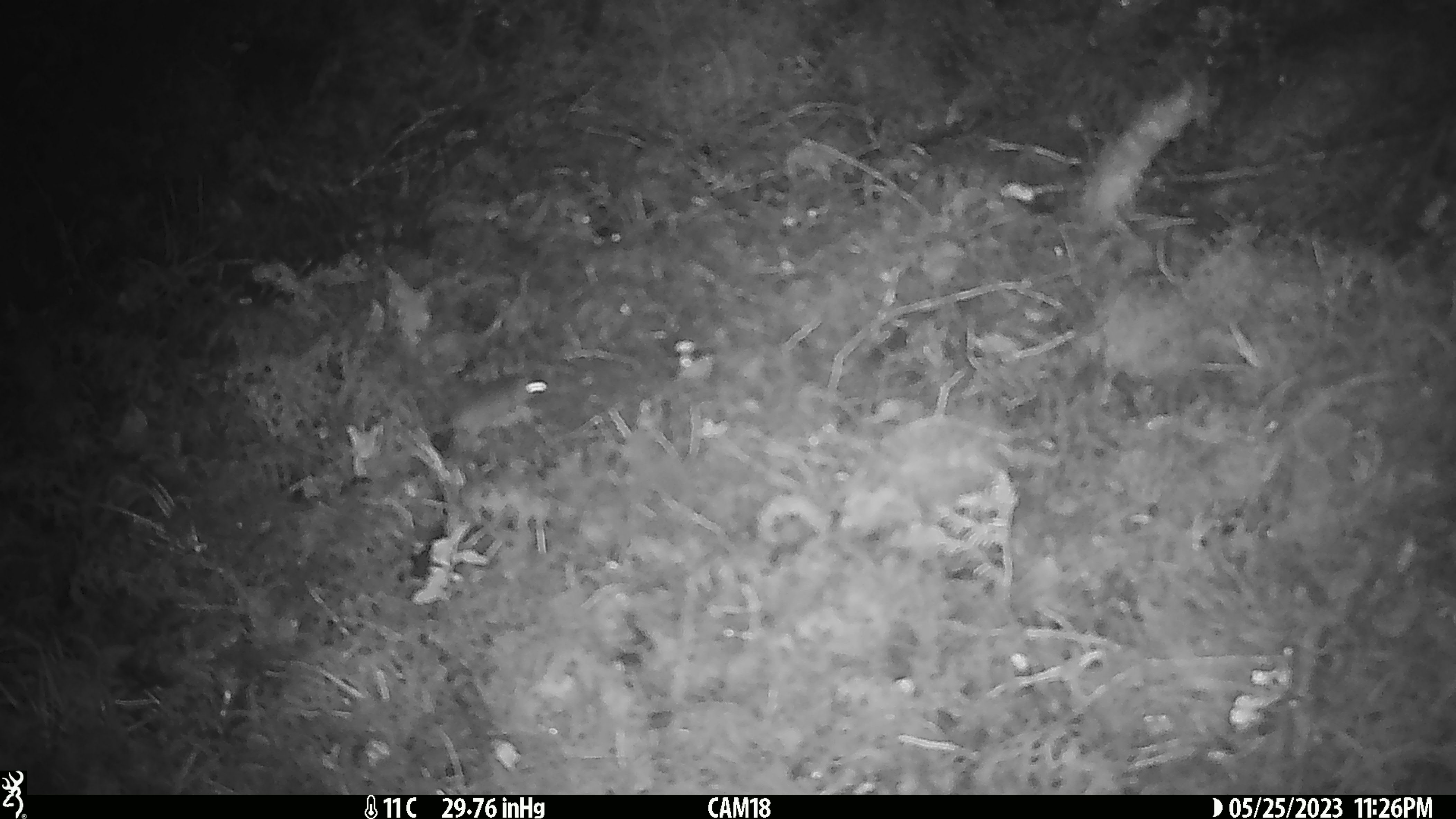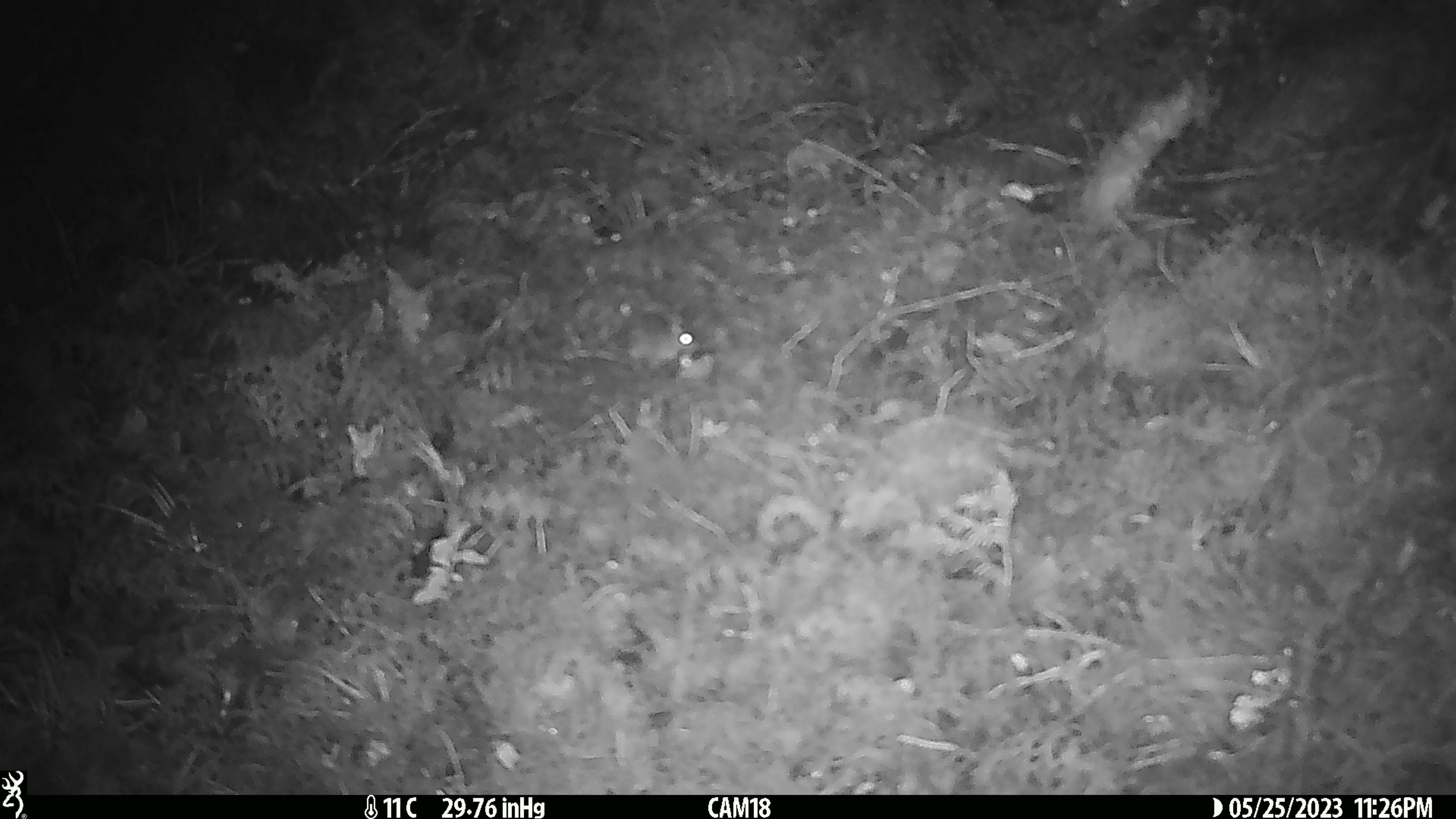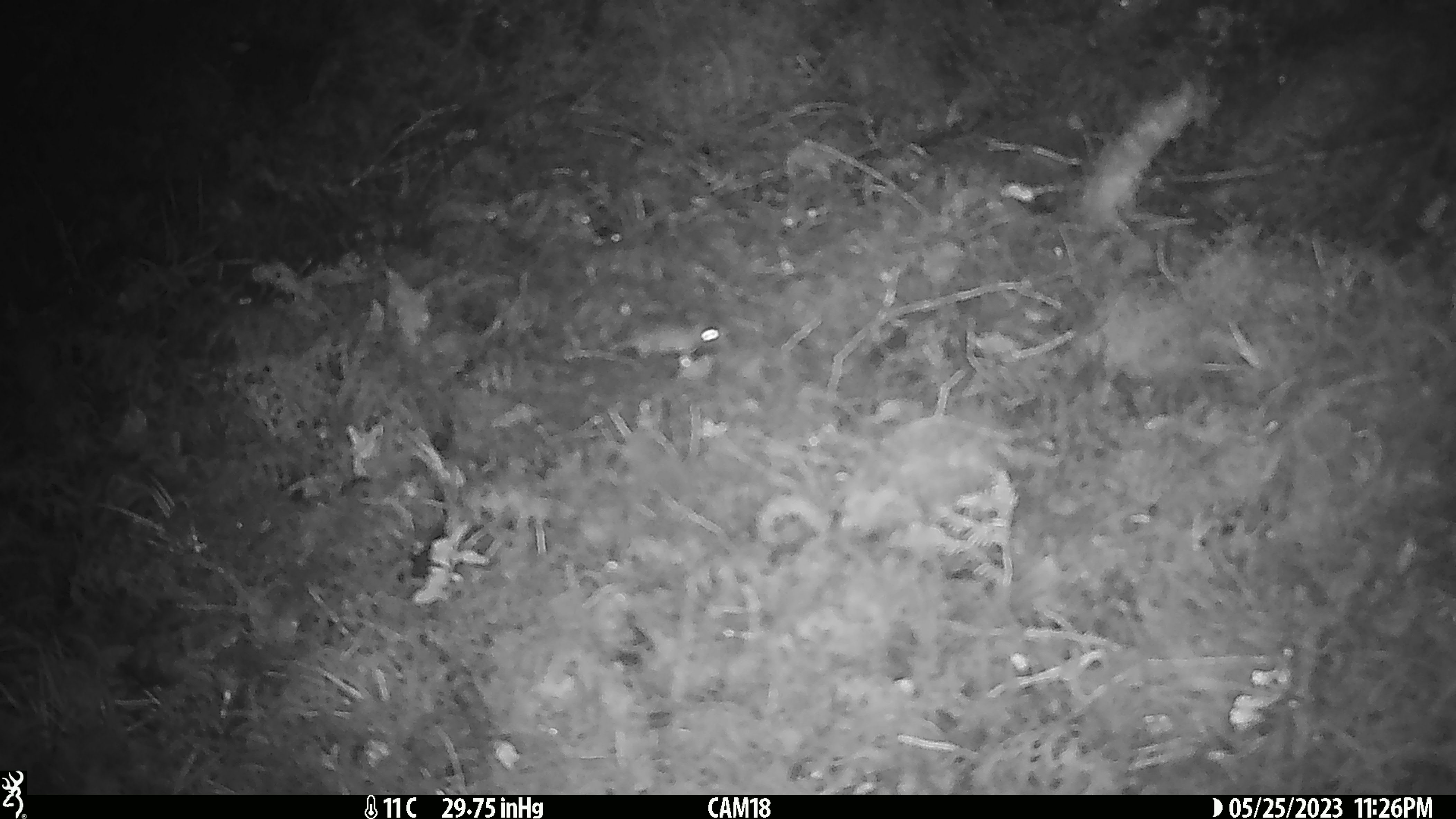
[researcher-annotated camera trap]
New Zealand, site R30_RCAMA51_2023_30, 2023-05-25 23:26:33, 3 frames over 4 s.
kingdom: Animalia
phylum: Chordata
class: Mammalia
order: Rodentia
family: Muridae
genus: Mus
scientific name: Mus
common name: mouse